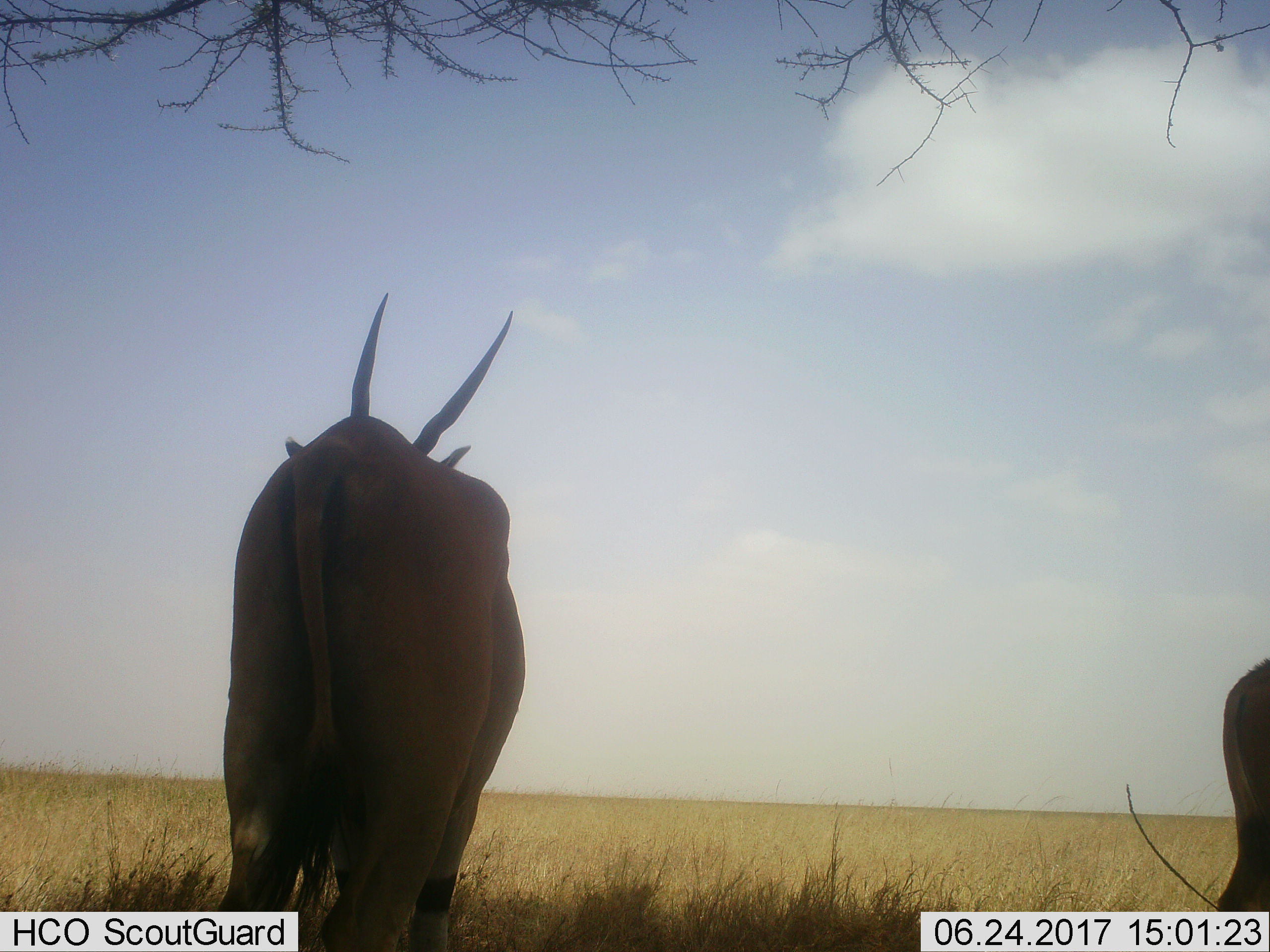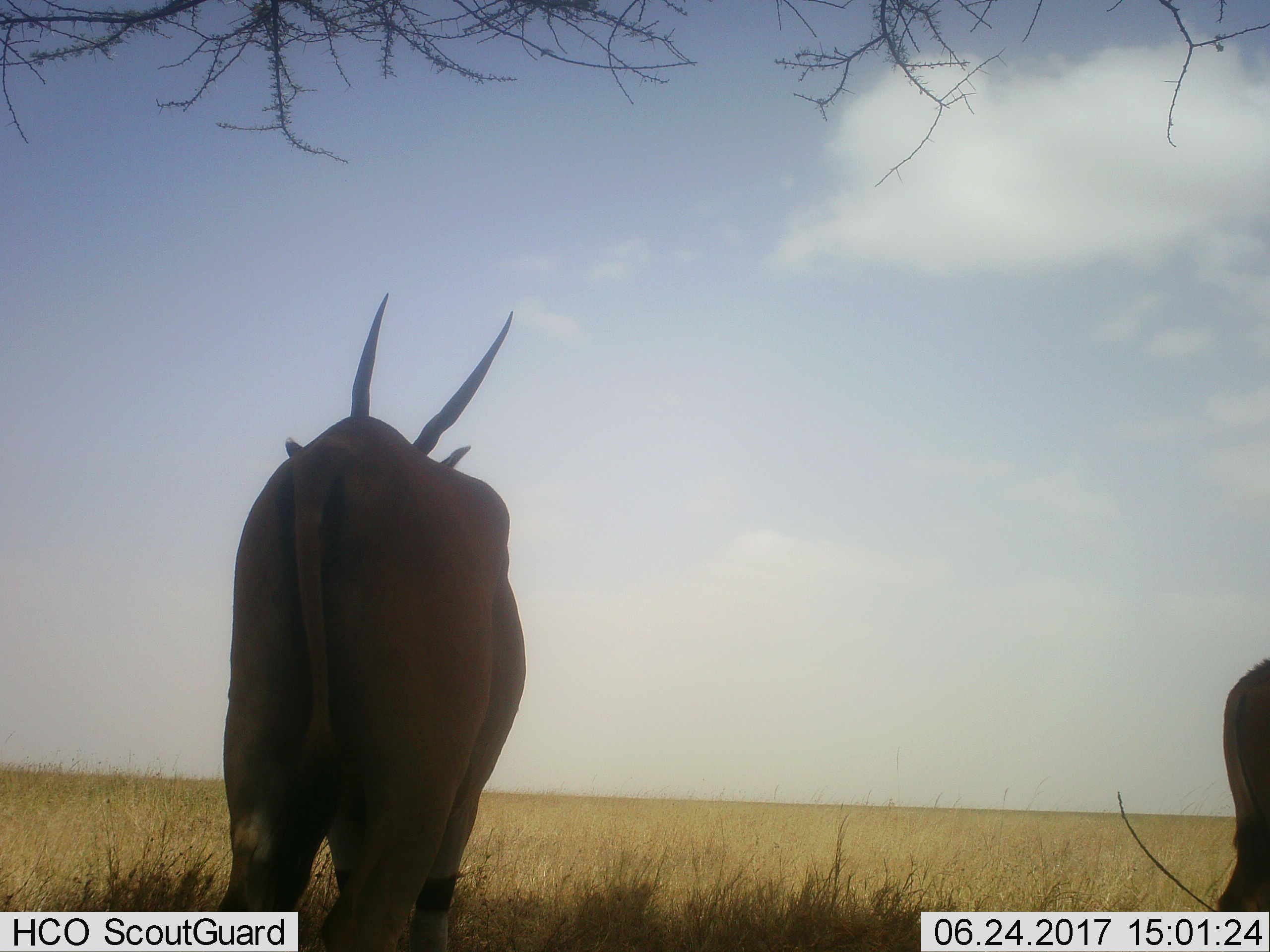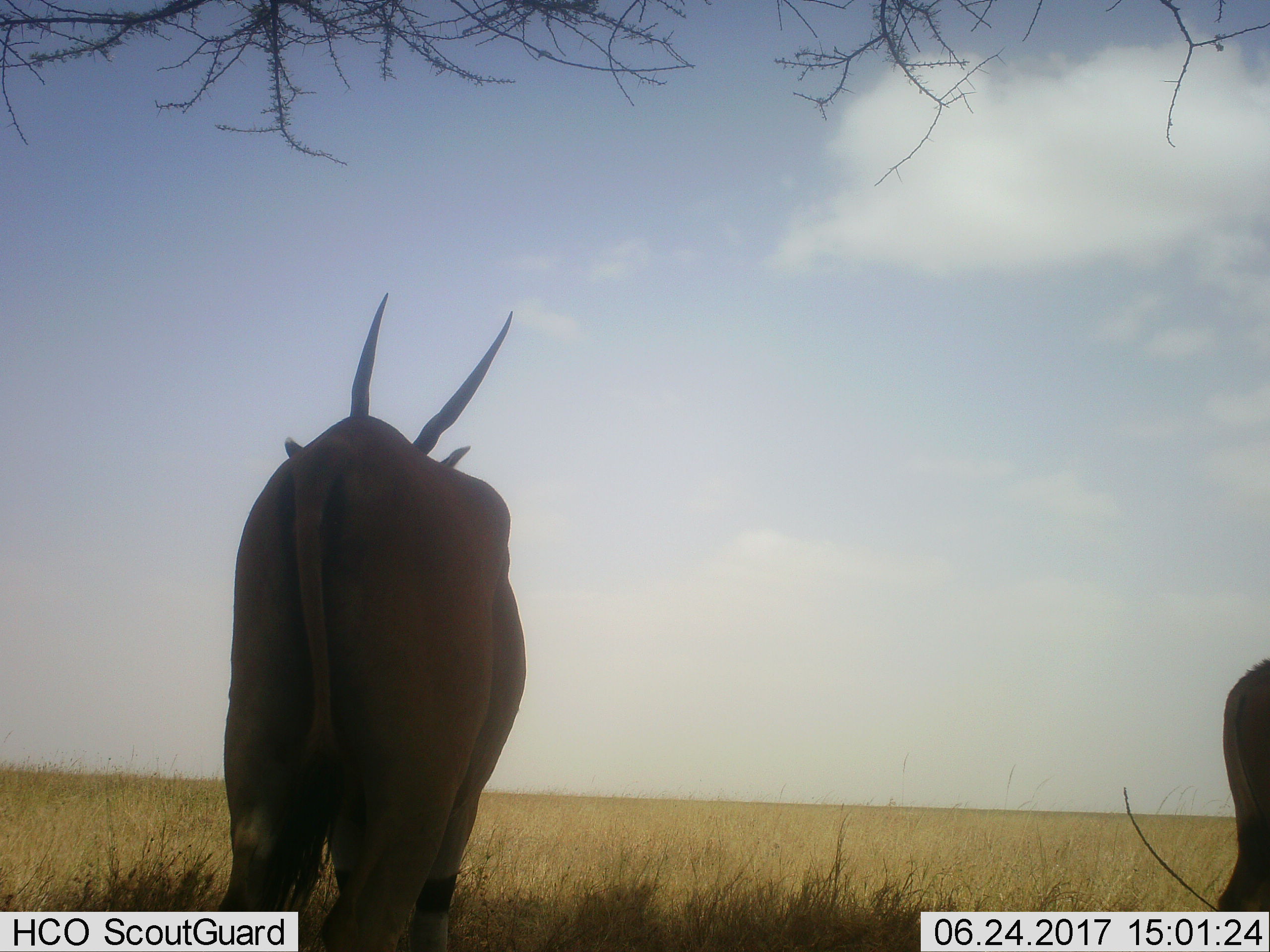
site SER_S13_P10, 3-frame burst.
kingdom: Animalia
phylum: Chordata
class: Mammalia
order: Artiodactyla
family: Bovidae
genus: Tragelaphus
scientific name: Tragelaphus oryx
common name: eland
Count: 2.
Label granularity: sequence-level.